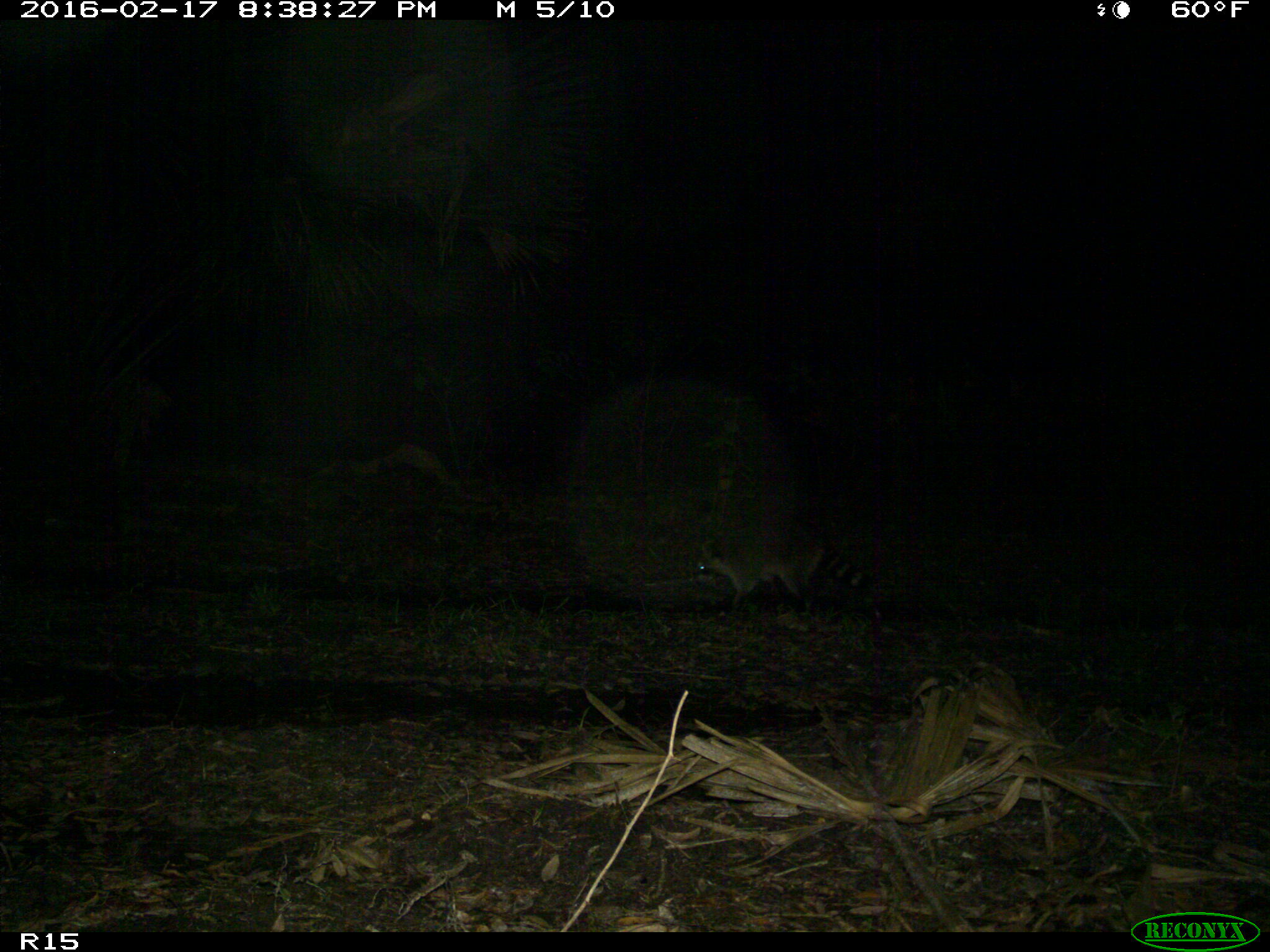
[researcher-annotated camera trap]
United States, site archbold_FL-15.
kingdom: Animalia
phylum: Chordata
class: Mammalia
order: Carnivora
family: Procyonidae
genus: Procyon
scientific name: Procyon lotor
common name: common raccoon